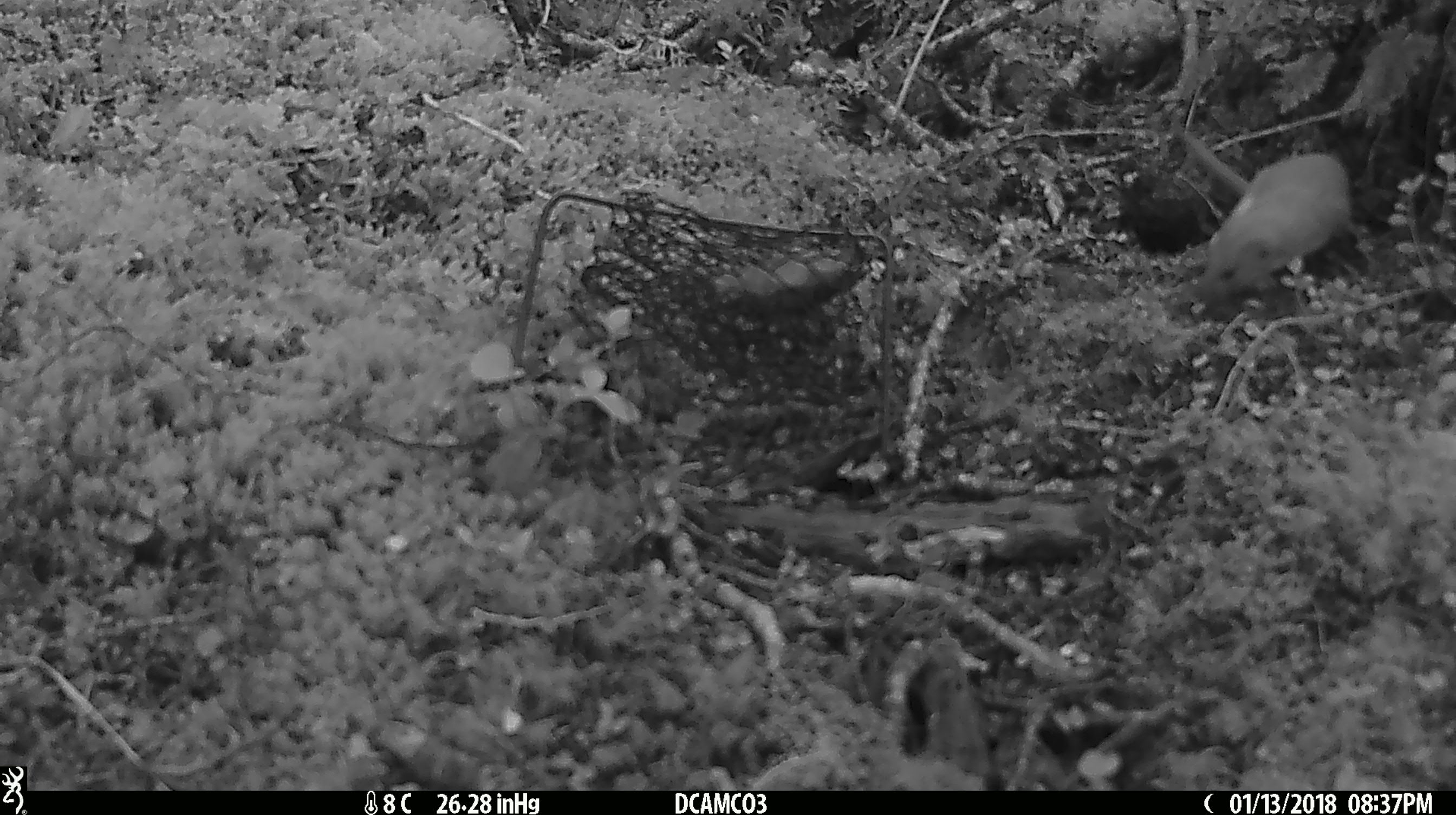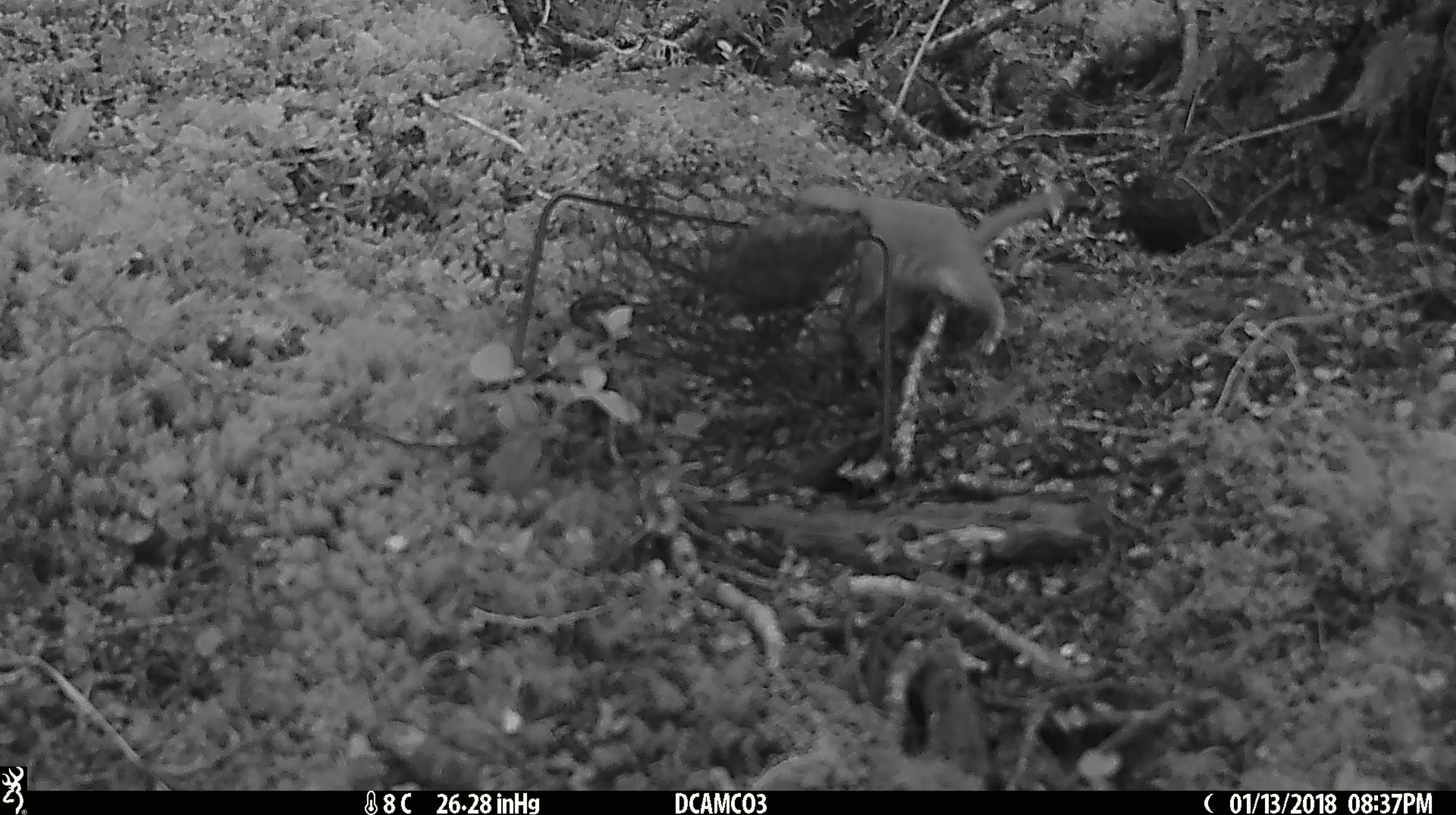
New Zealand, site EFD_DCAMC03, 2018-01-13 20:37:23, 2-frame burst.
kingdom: Animalia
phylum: Chordata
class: Mammalia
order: Carnivora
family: Mustelidae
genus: Mustela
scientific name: Mustela nivalis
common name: least weasel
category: weasel